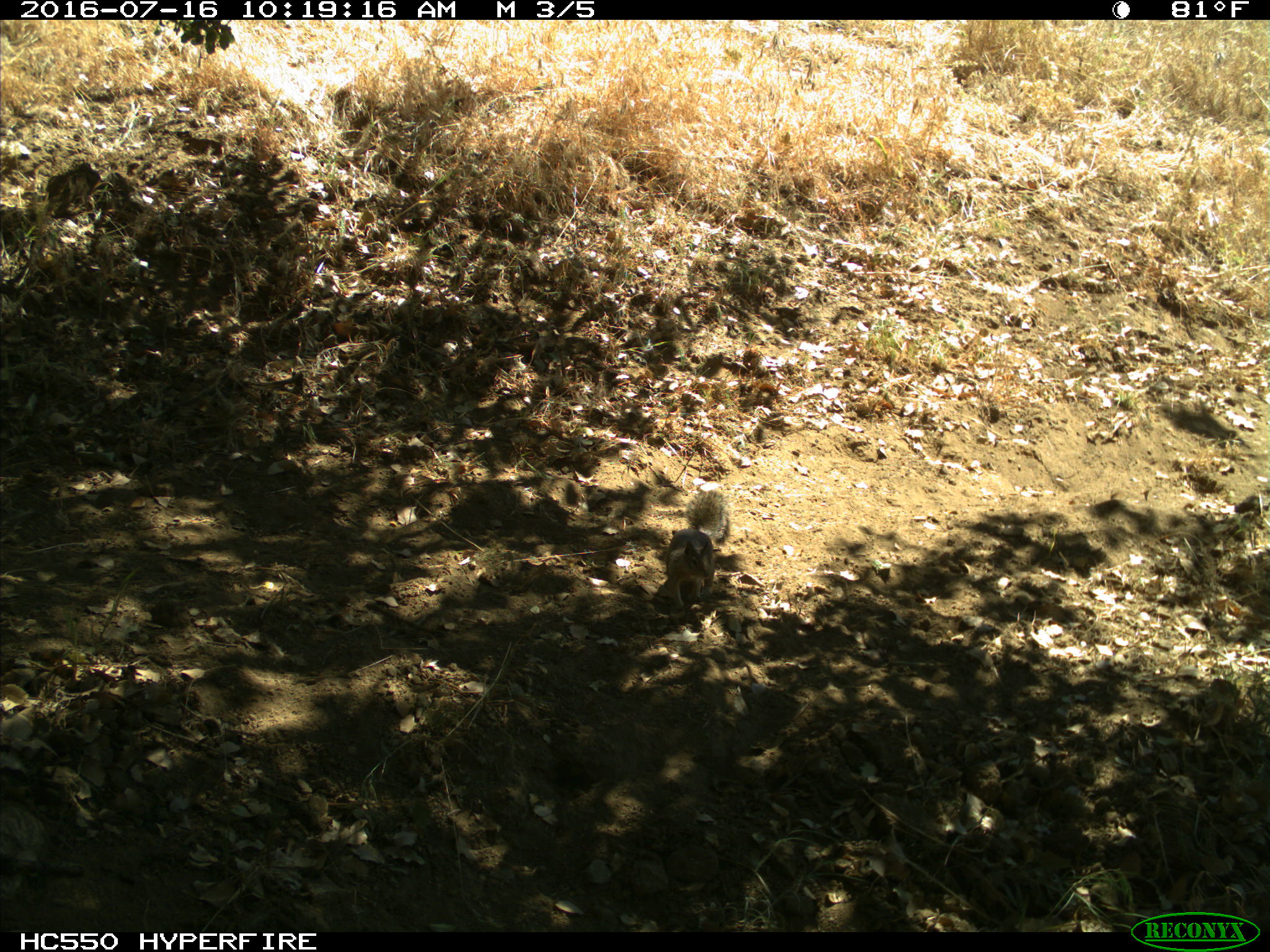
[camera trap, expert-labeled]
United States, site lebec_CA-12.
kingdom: Animalia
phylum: Chordata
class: Mammalia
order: Rodentia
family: Sciuridae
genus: Otospermophilus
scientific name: Otospermophilus beecheyi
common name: california ground squirrel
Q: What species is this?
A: Otospermophilus beecheyi (california ground squirrel).